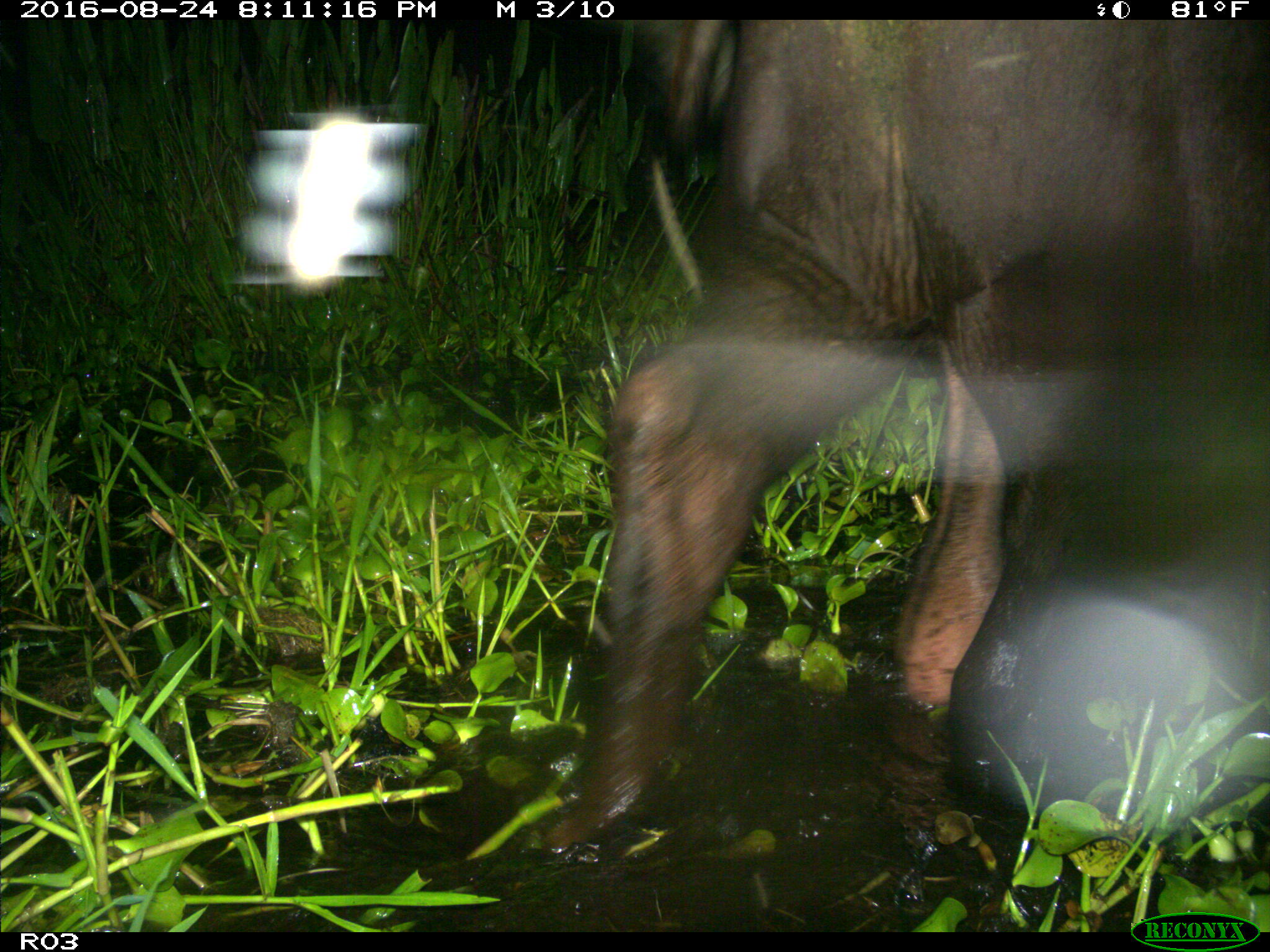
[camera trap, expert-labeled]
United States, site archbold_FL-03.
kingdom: Animalia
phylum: Chordata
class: Mammalia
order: Artiodactyla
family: Bovidae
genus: Bos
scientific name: Bos taurus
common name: domestic cow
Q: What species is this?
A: Bos taurus (domestic cow).